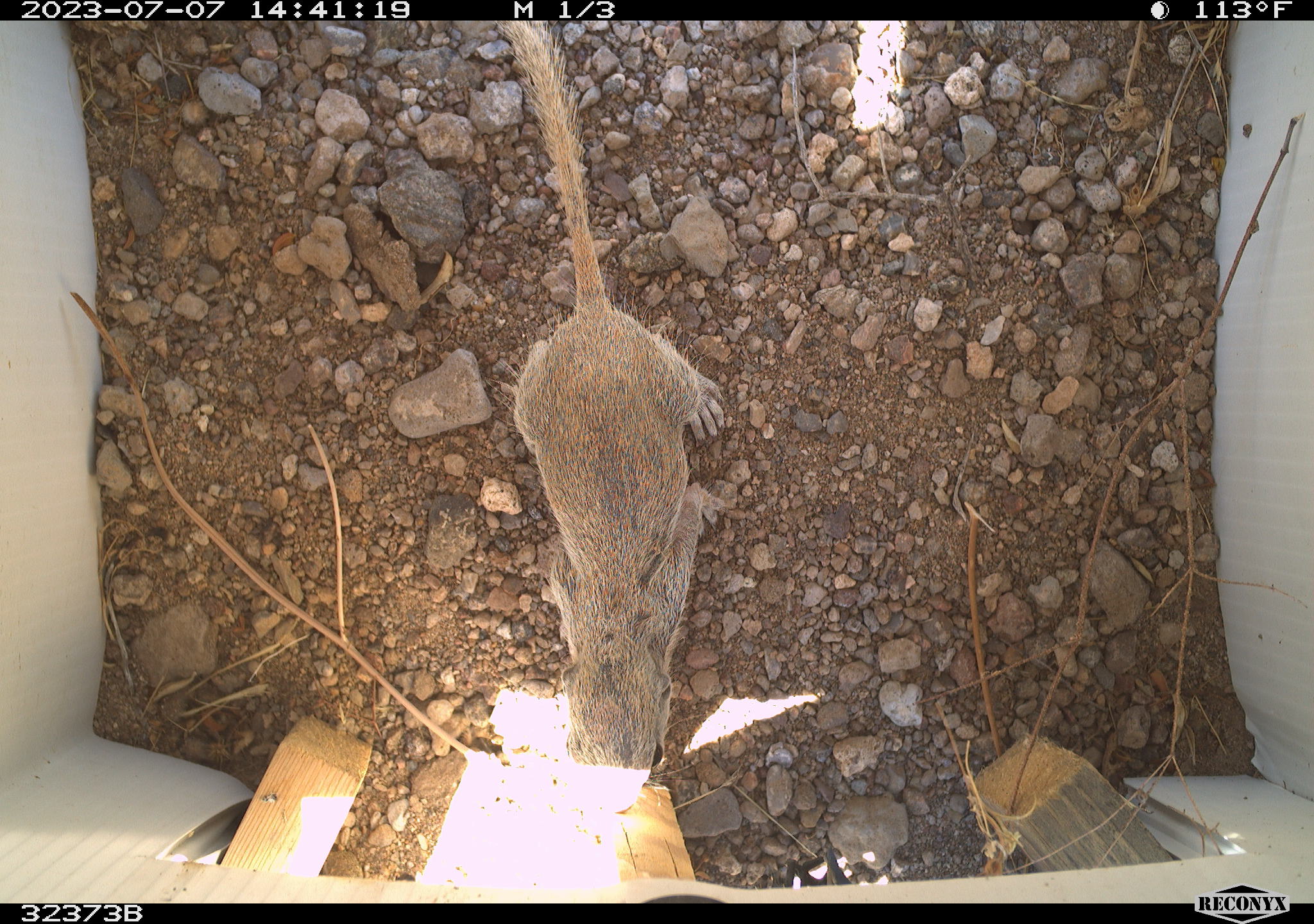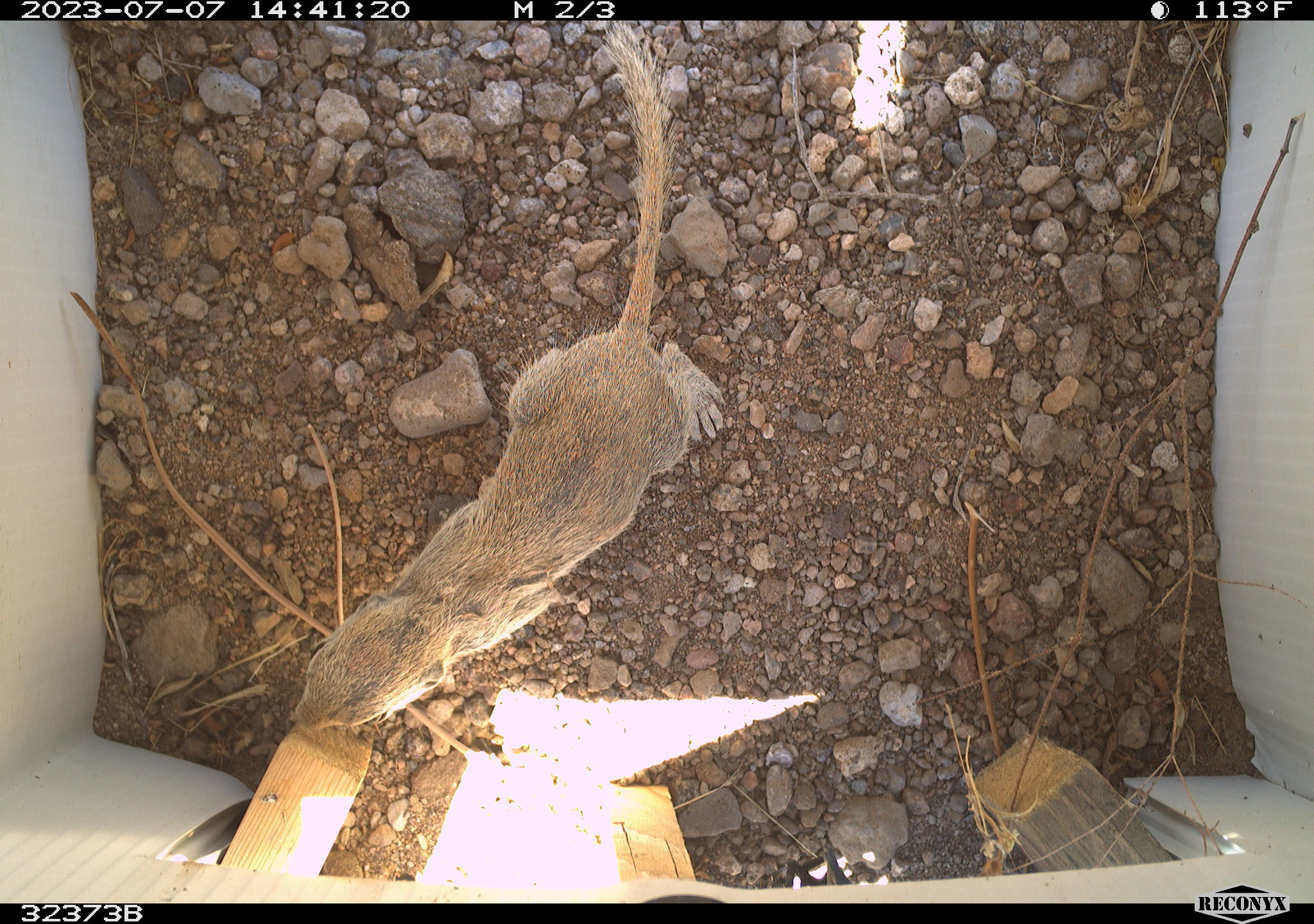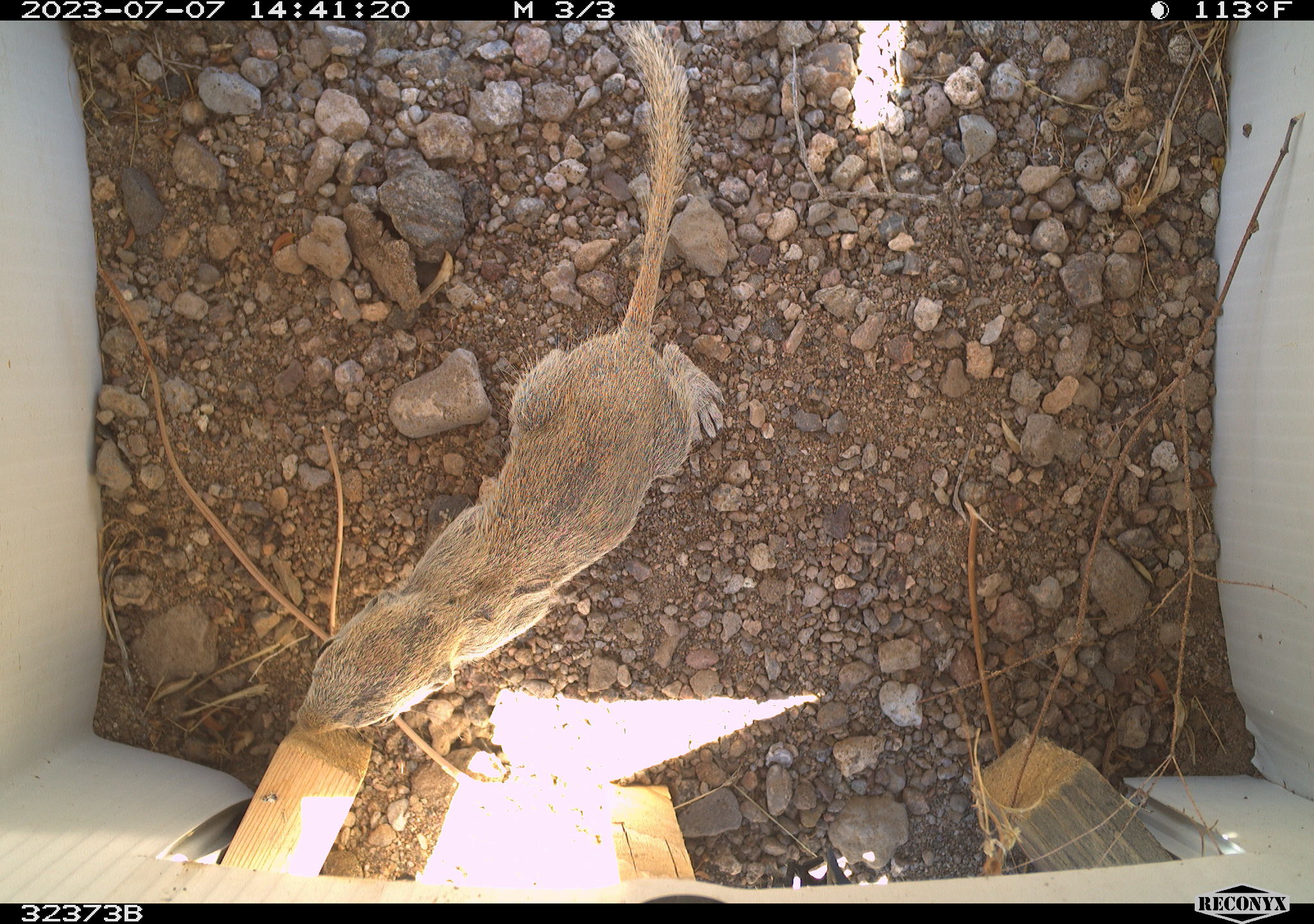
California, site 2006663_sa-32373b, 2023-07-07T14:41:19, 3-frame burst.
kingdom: Animalia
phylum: Chordata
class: Mammalia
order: Rodentia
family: Sciuridae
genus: Xerospermophilus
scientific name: Xerospermophilus tereticaudus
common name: round-tailed ground squirrel